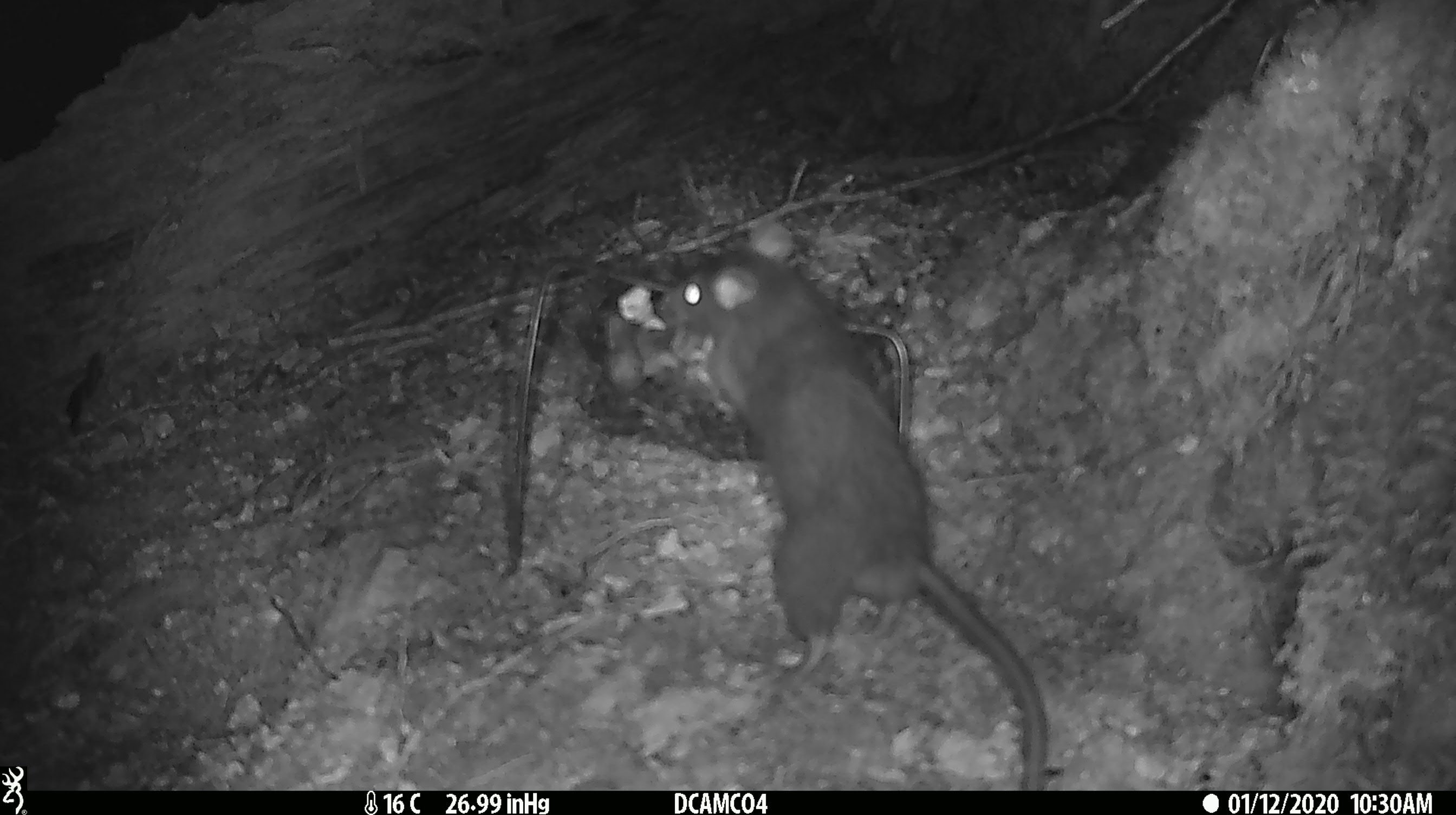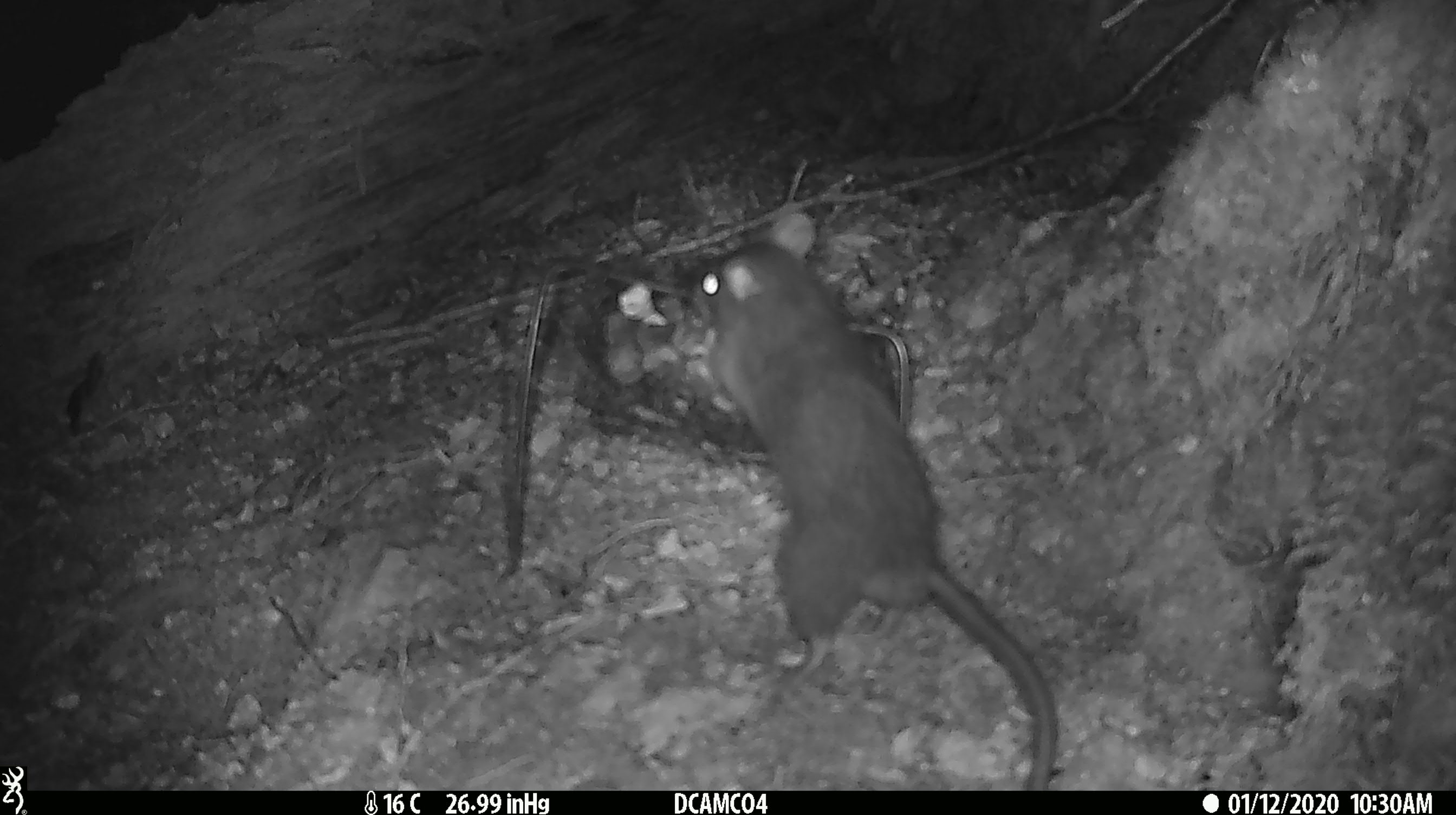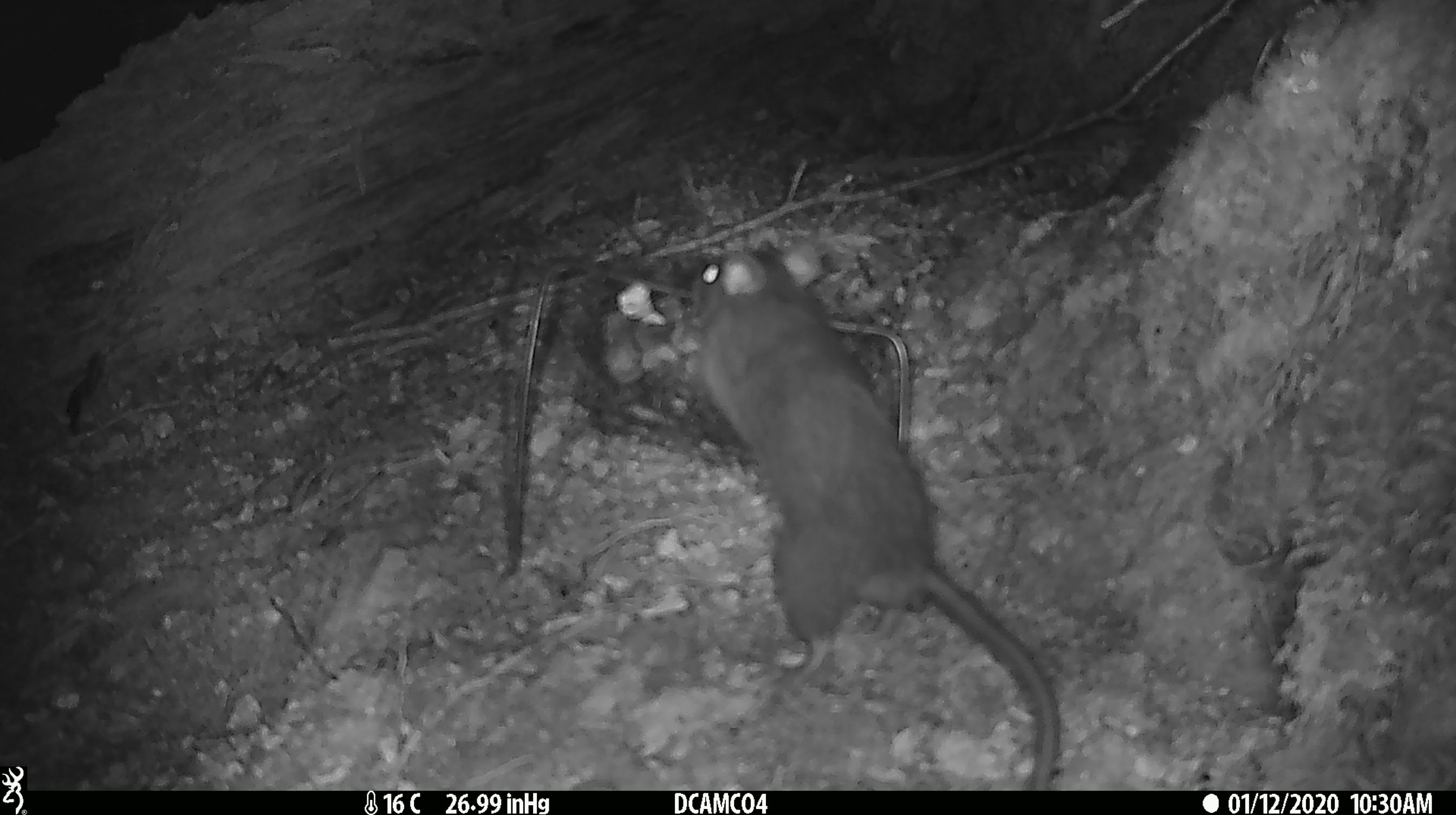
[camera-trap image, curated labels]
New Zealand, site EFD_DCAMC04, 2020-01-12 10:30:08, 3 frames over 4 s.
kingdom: Animalia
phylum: Chordata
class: Mammalia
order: Rodentia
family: Muridae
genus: Rattus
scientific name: Rattus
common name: rat